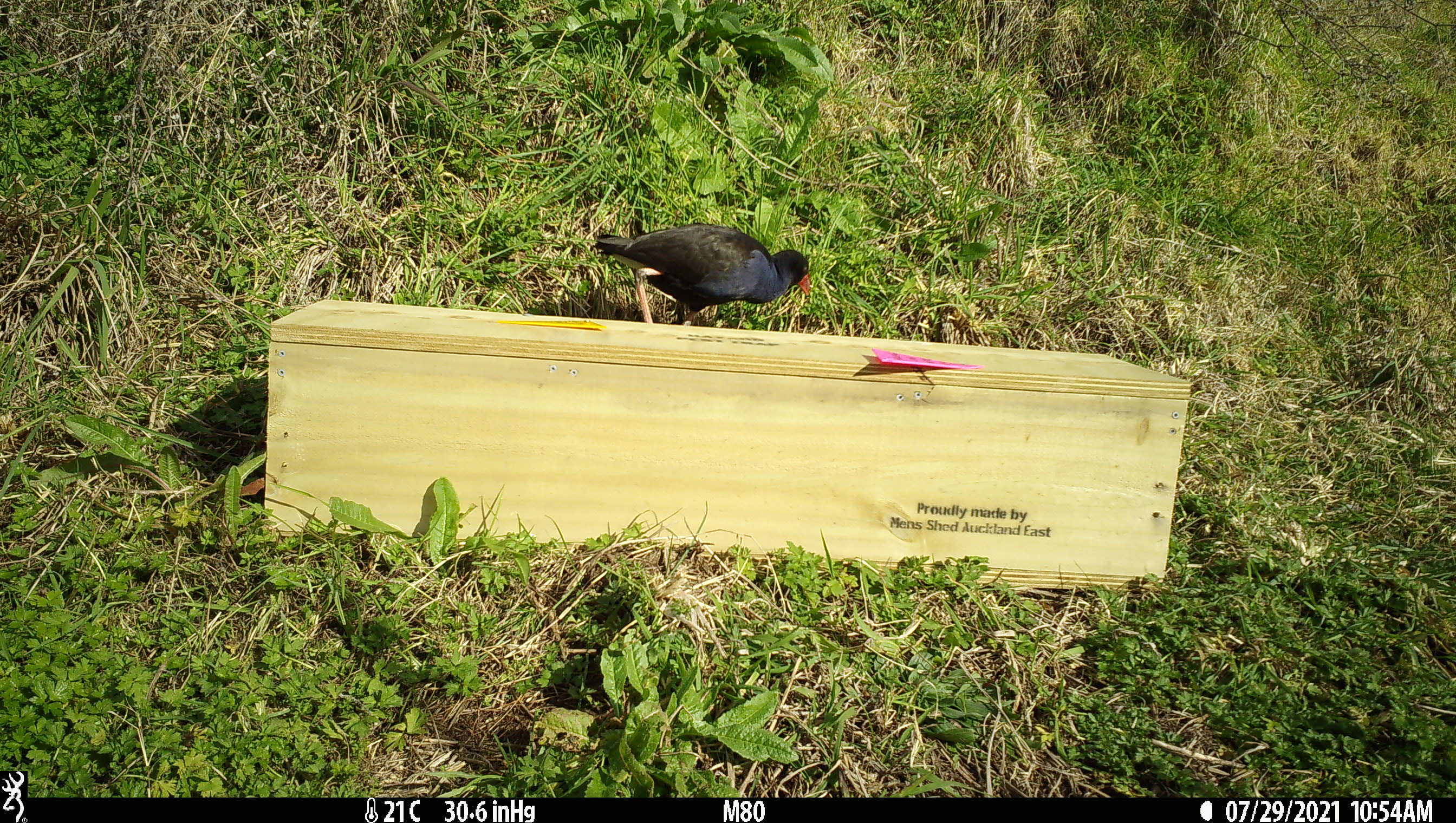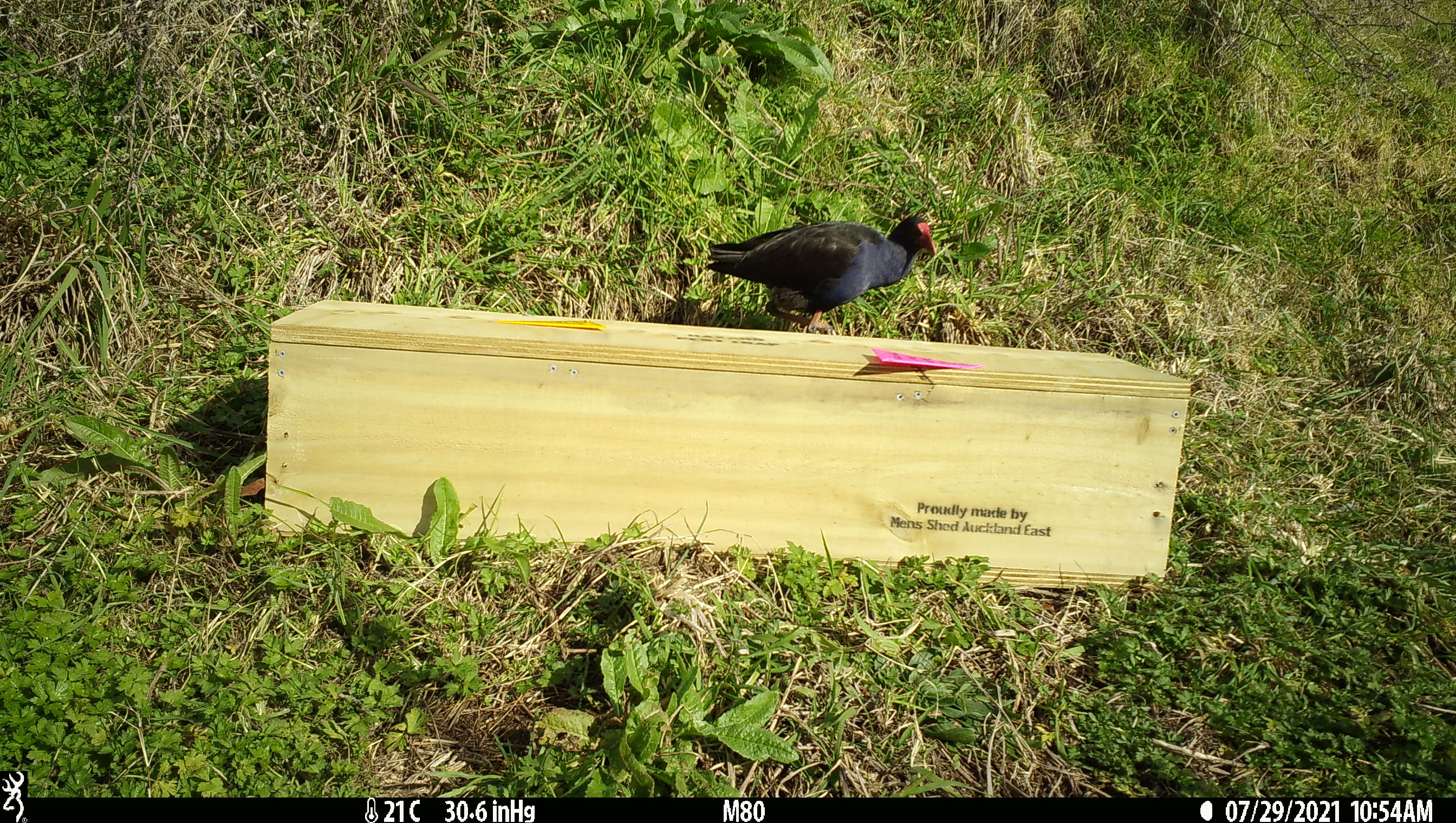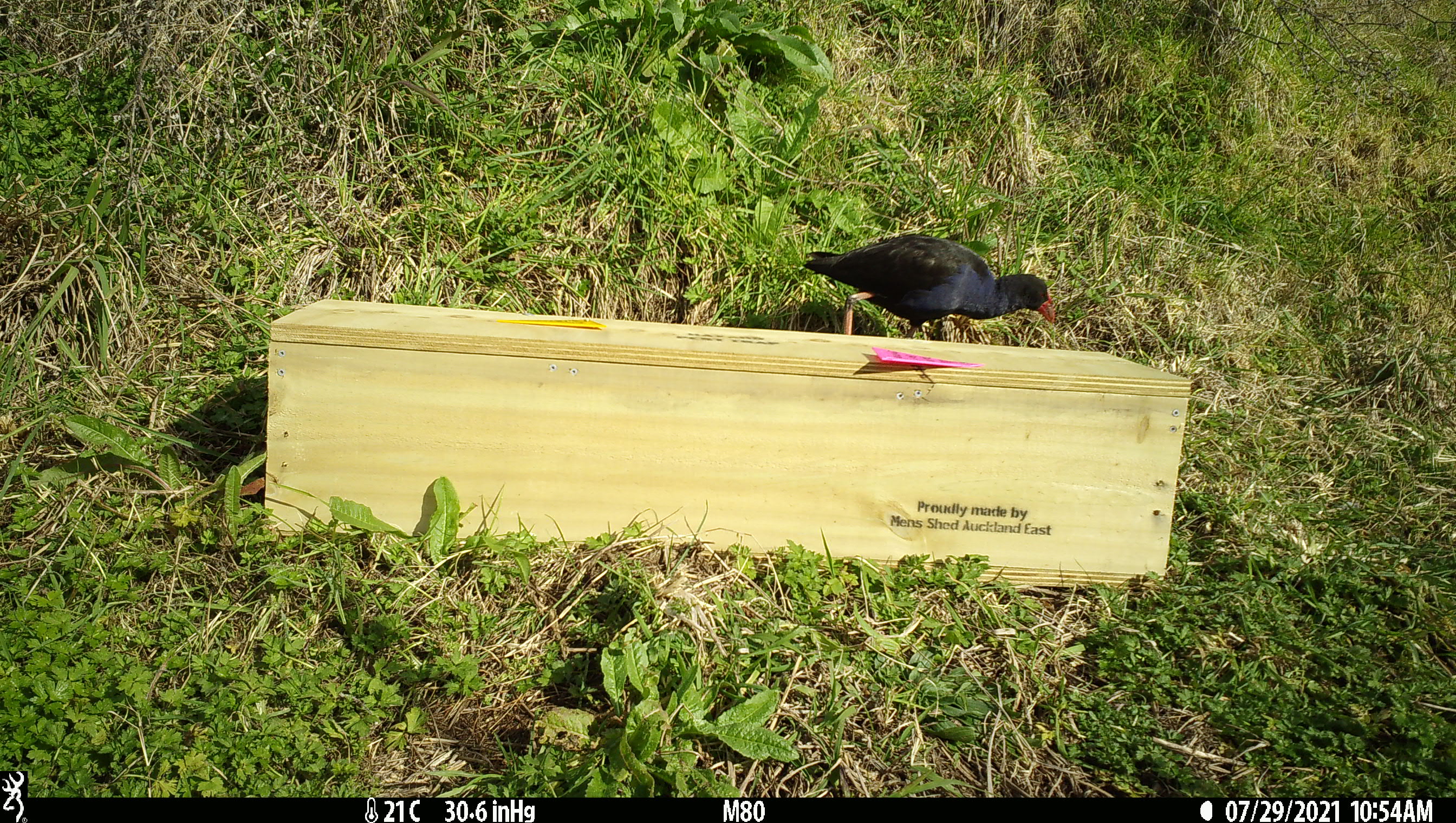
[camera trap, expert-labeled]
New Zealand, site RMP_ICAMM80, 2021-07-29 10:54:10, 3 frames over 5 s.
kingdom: Animalia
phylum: Chordata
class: Aves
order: Gruiformes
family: Rallidae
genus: Porphyrio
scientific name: Porphyrio melanotus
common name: australasian swamphen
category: pukeko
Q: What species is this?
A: Pukeko (australasian swamphen) (Porphyrio melanotus).